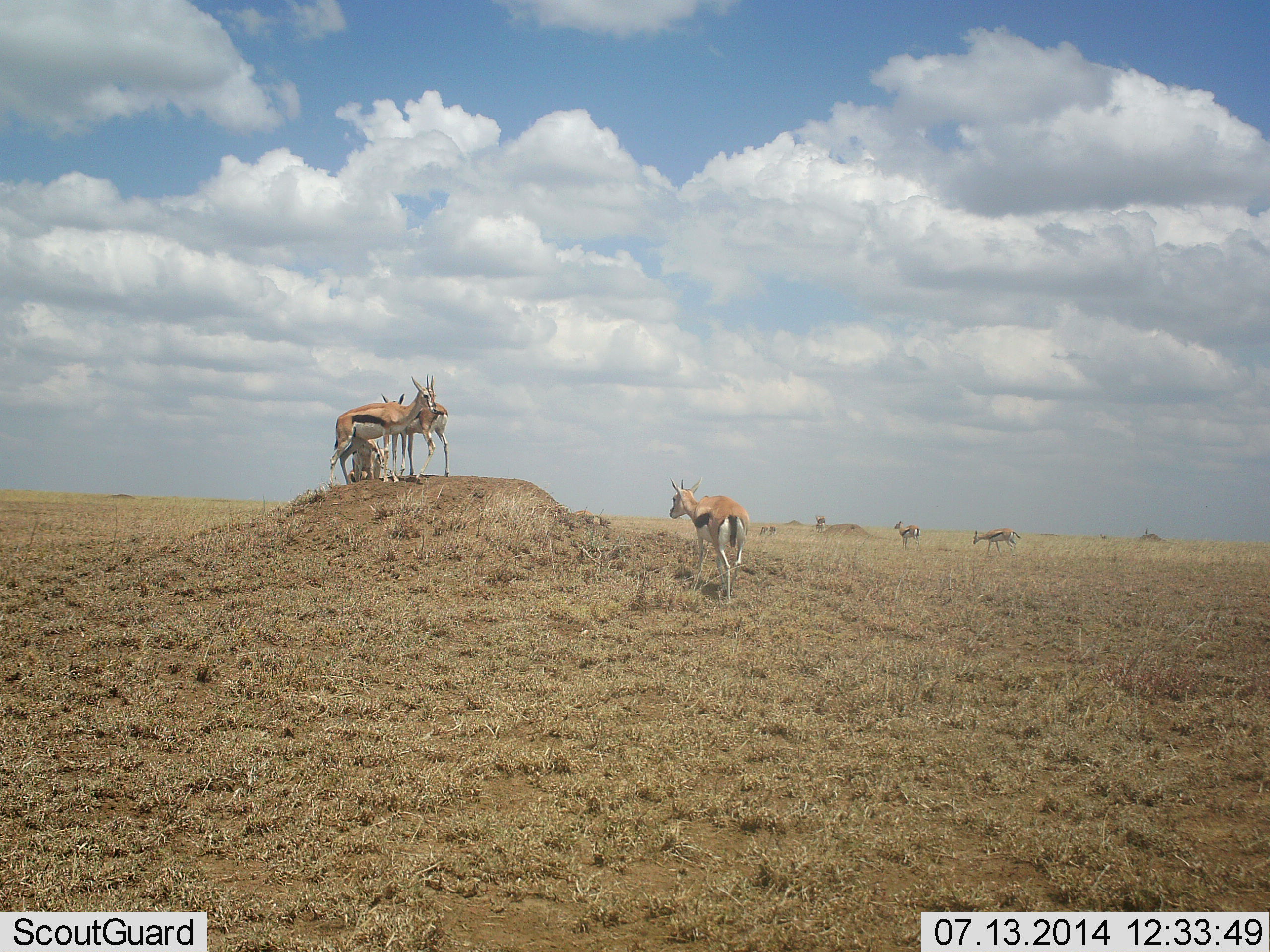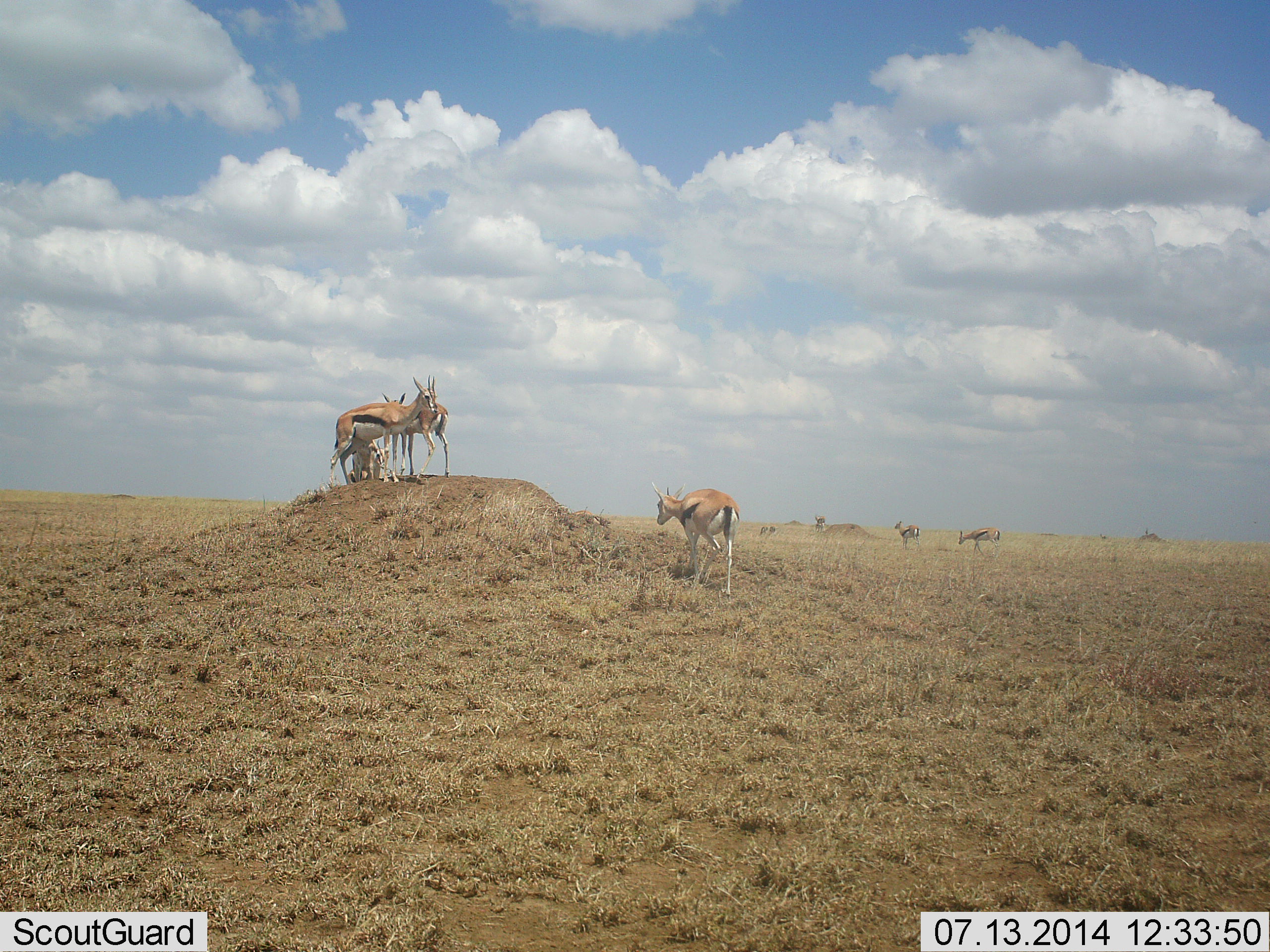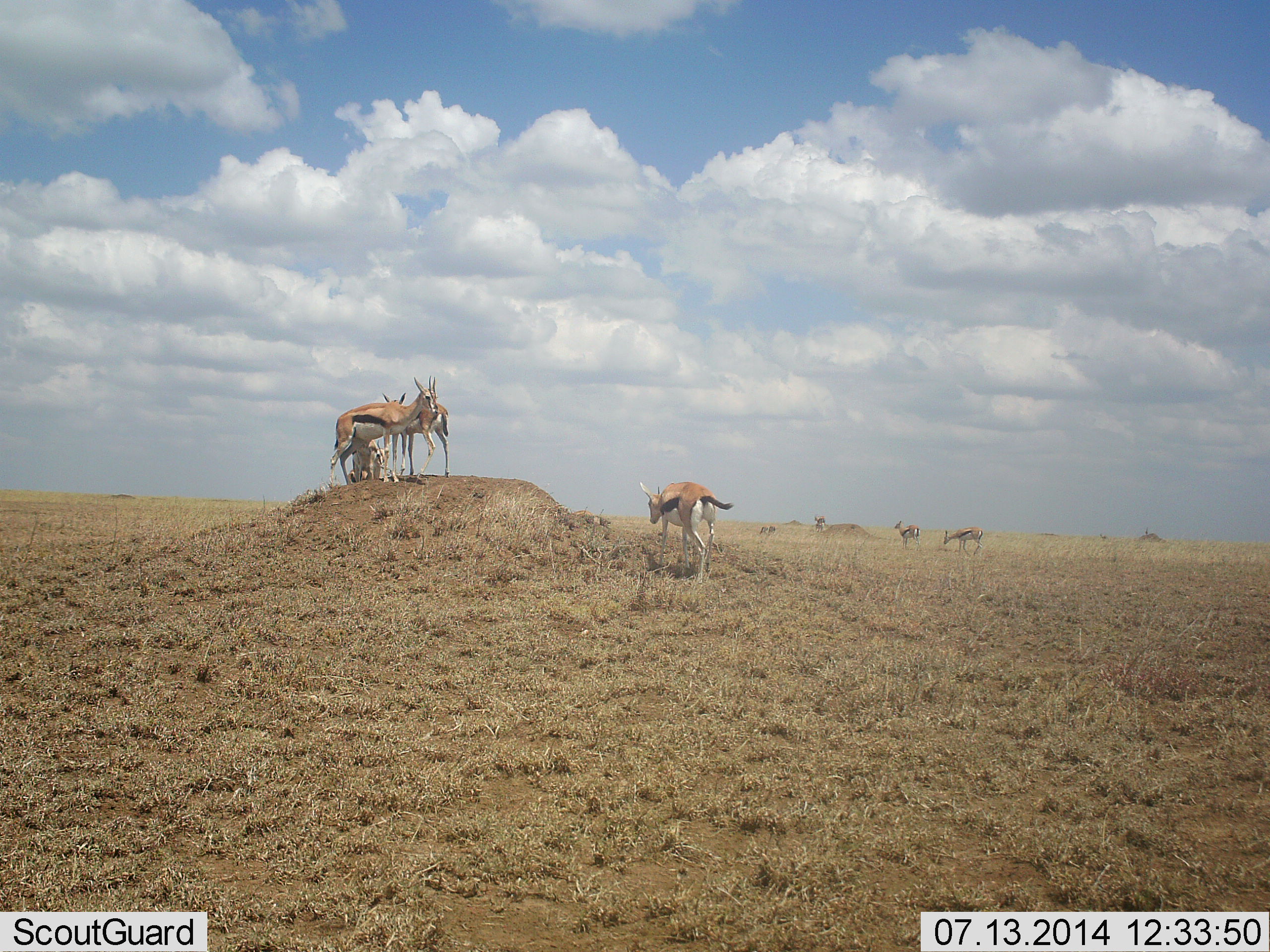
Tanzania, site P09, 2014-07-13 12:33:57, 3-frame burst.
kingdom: Animalia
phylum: Chordata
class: Mammalia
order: Artiodactyla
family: Bovidae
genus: Eudorcas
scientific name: Eudorcas thomsonii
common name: thomson's gazelle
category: gazellethomsons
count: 7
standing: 100%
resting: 40%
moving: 90%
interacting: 0%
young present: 0%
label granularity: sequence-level